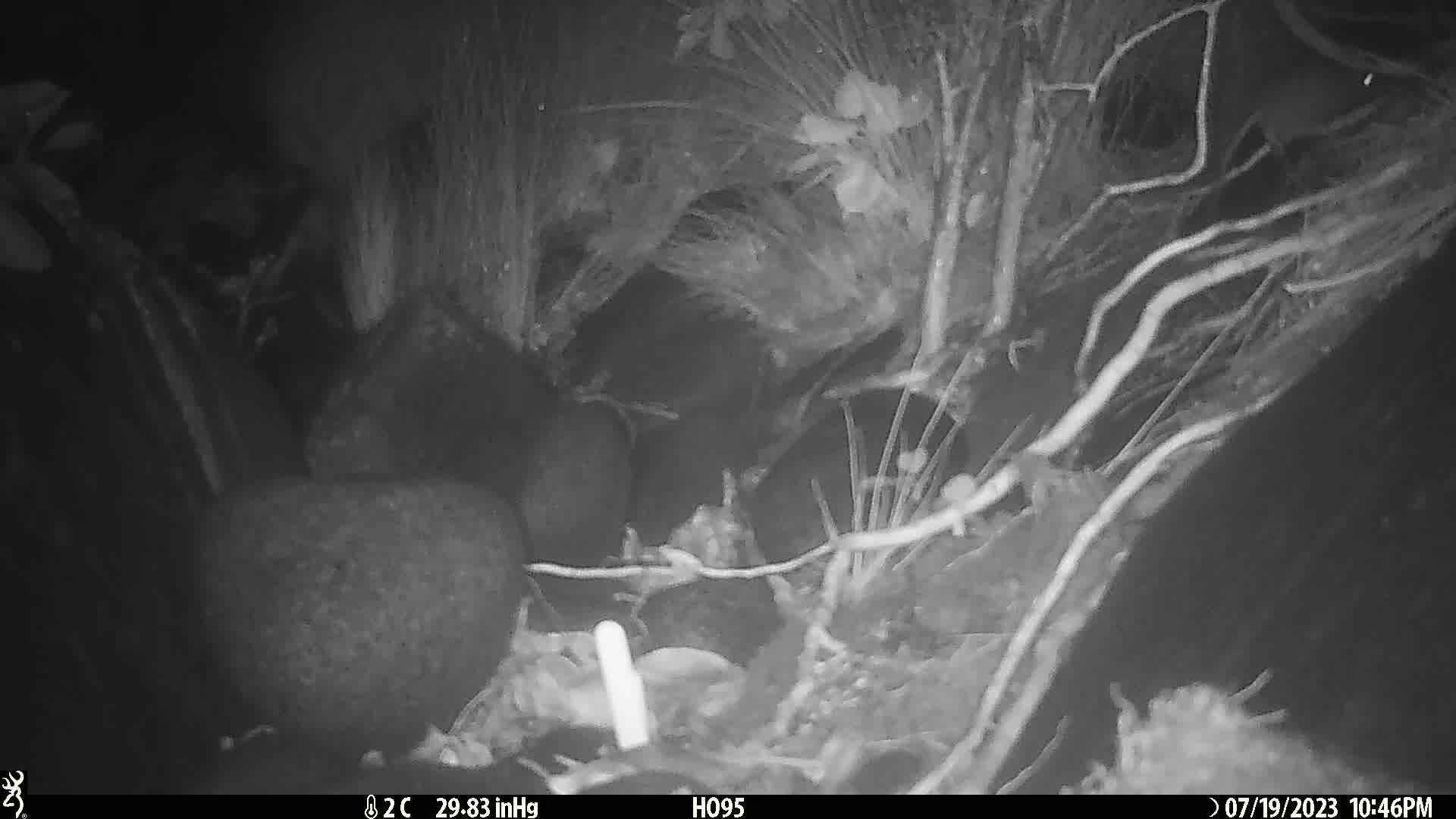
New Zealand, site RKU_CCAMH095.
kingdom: Animalia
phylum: Chordata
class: Mammalia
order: Rodentia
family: Muridae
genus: Rattus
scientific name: Rattus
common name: rat